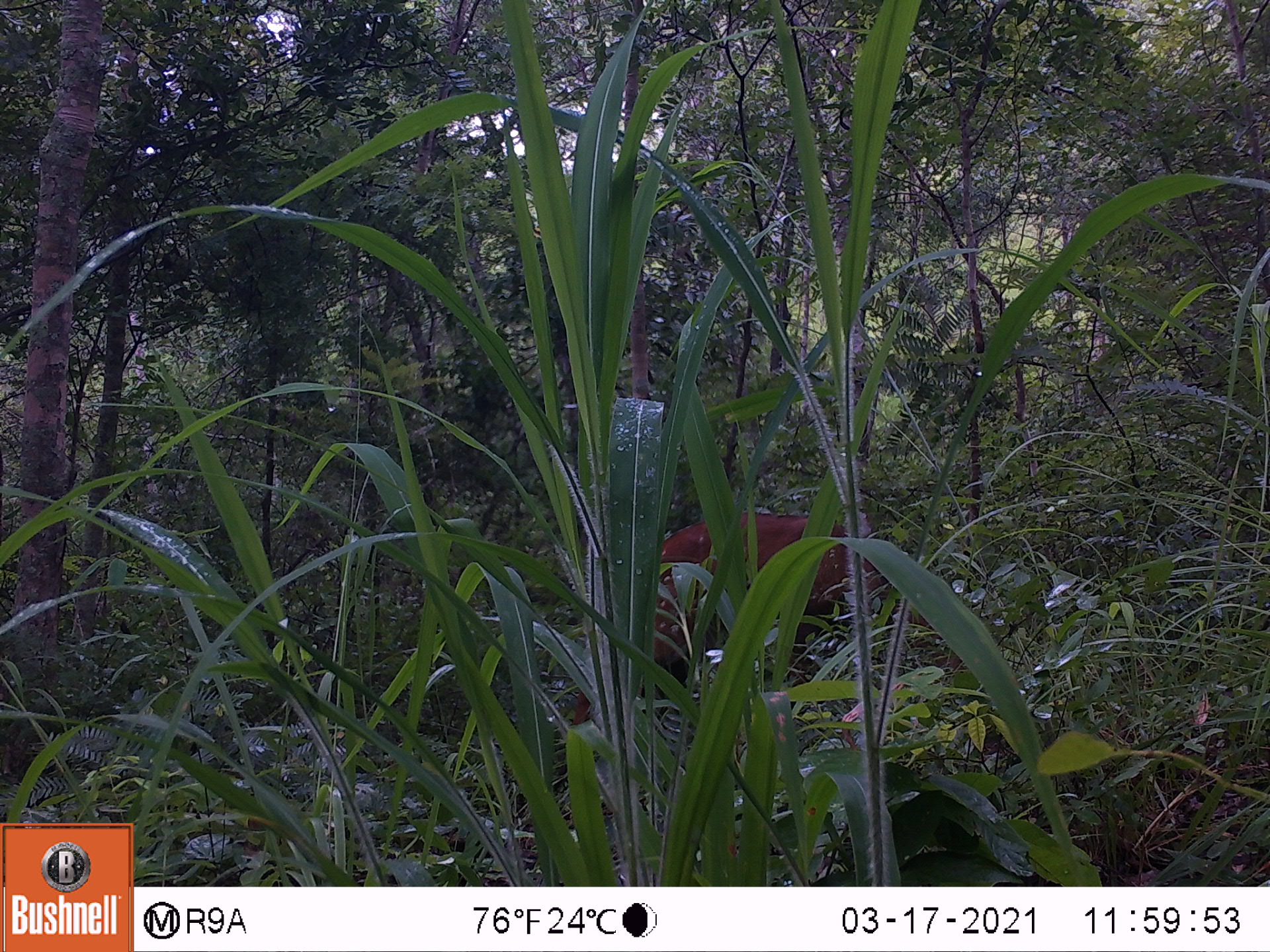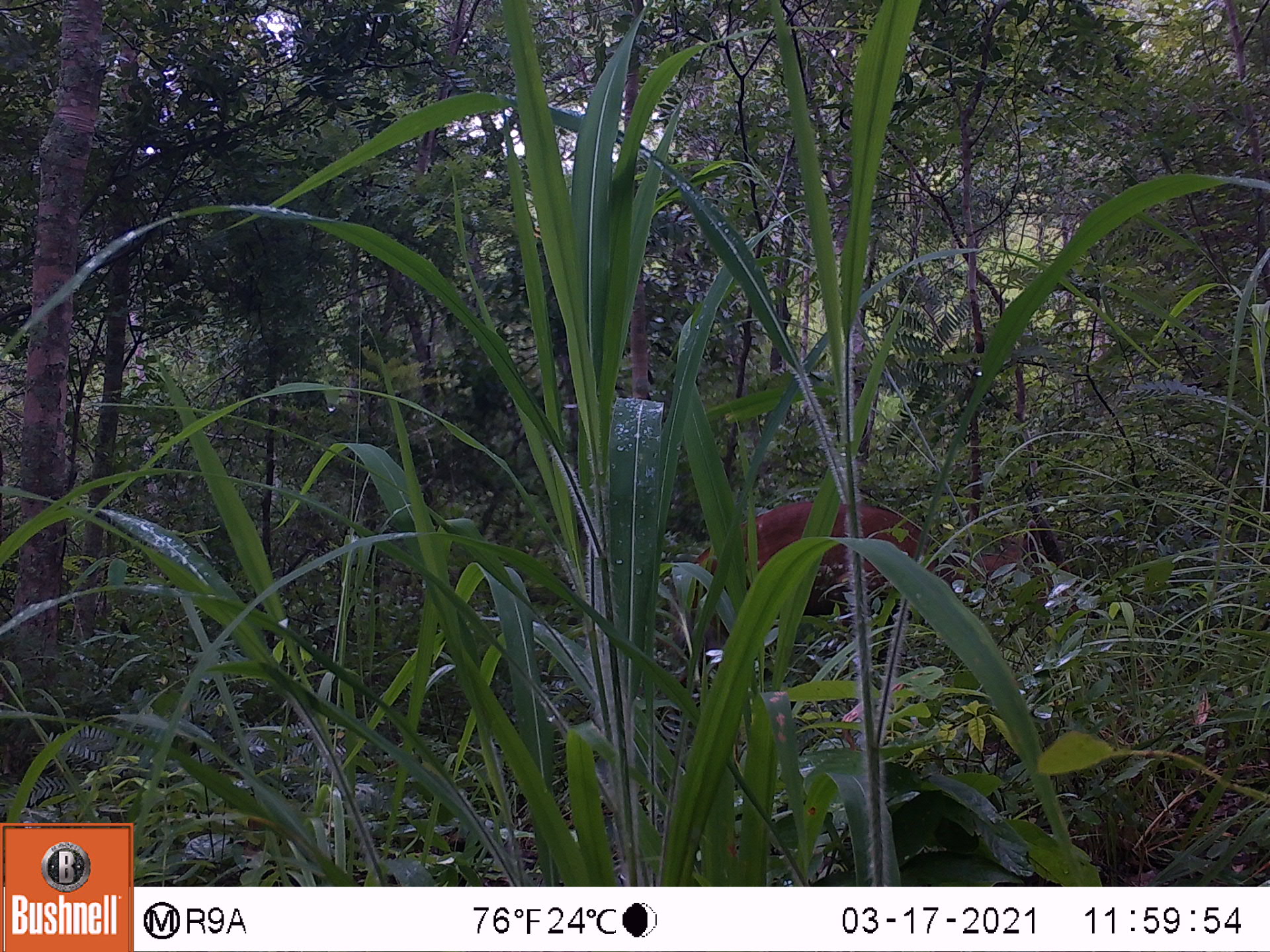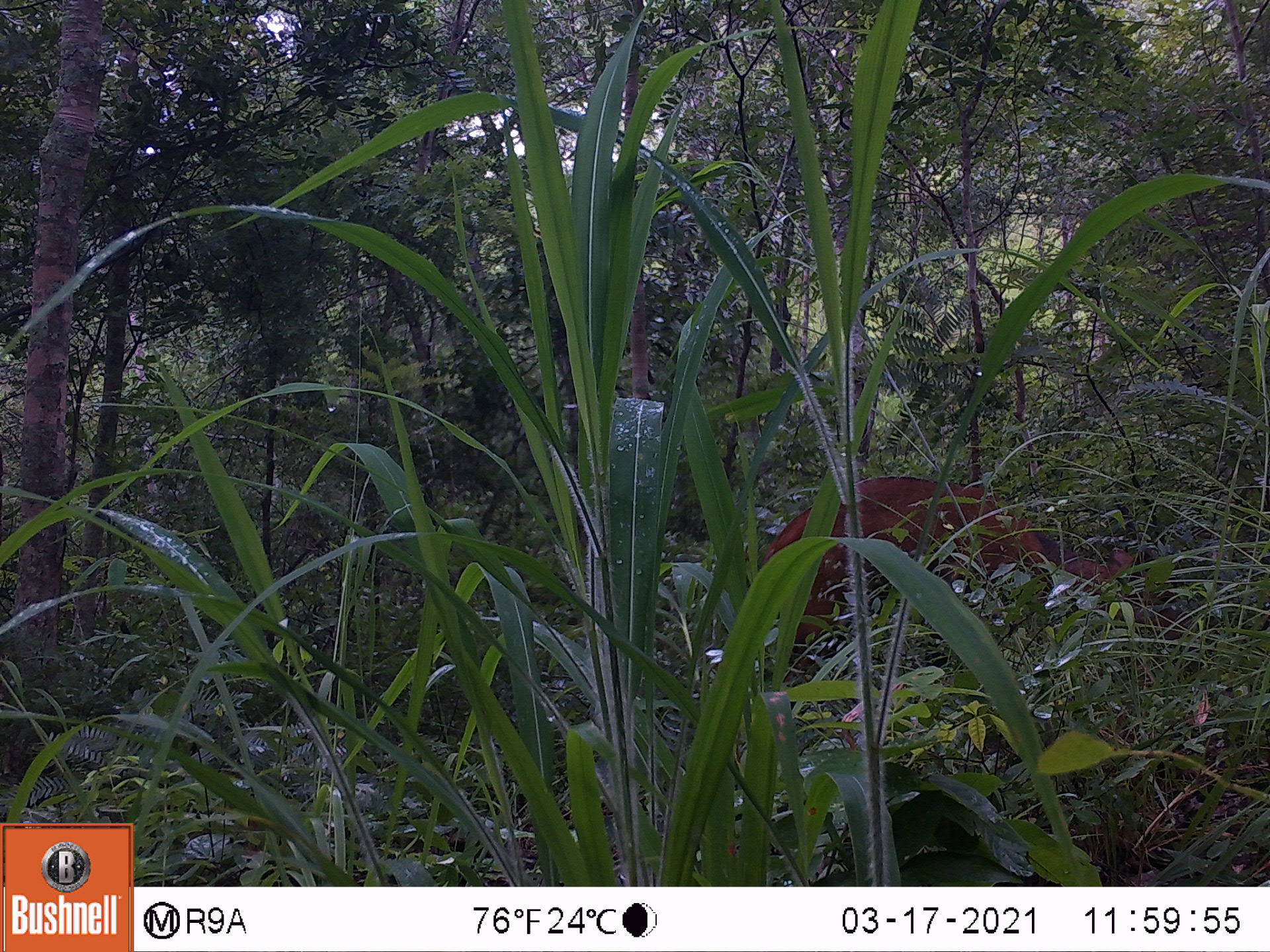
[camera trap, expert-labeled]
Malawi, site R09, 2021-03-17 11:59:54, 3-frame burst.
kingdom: Animalia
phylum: Chordata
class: Mammalia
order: Artiodactyla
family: Bovidae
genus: Tragelaphus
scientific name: Tragelaphus sylvaticus sylvaticus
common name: cape bushbuck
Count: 1.